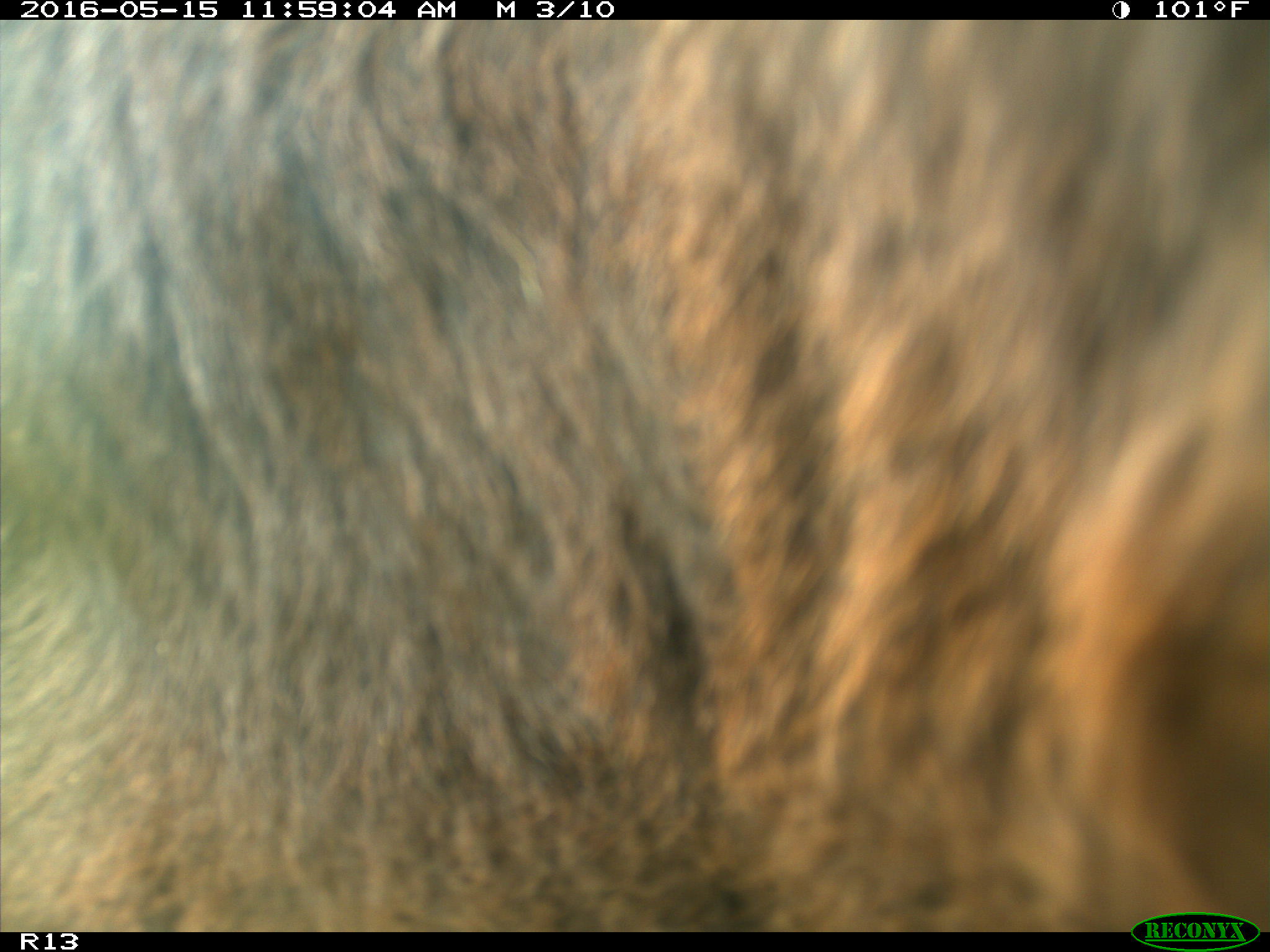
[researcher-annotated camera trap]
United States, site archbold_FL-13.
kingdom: Animalia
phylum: Chordata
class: Mammalia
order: Artiodactyla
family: Bovidae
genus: Bos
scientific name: Bos taurus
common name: domestic cow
Bos taurus (domestic cow).